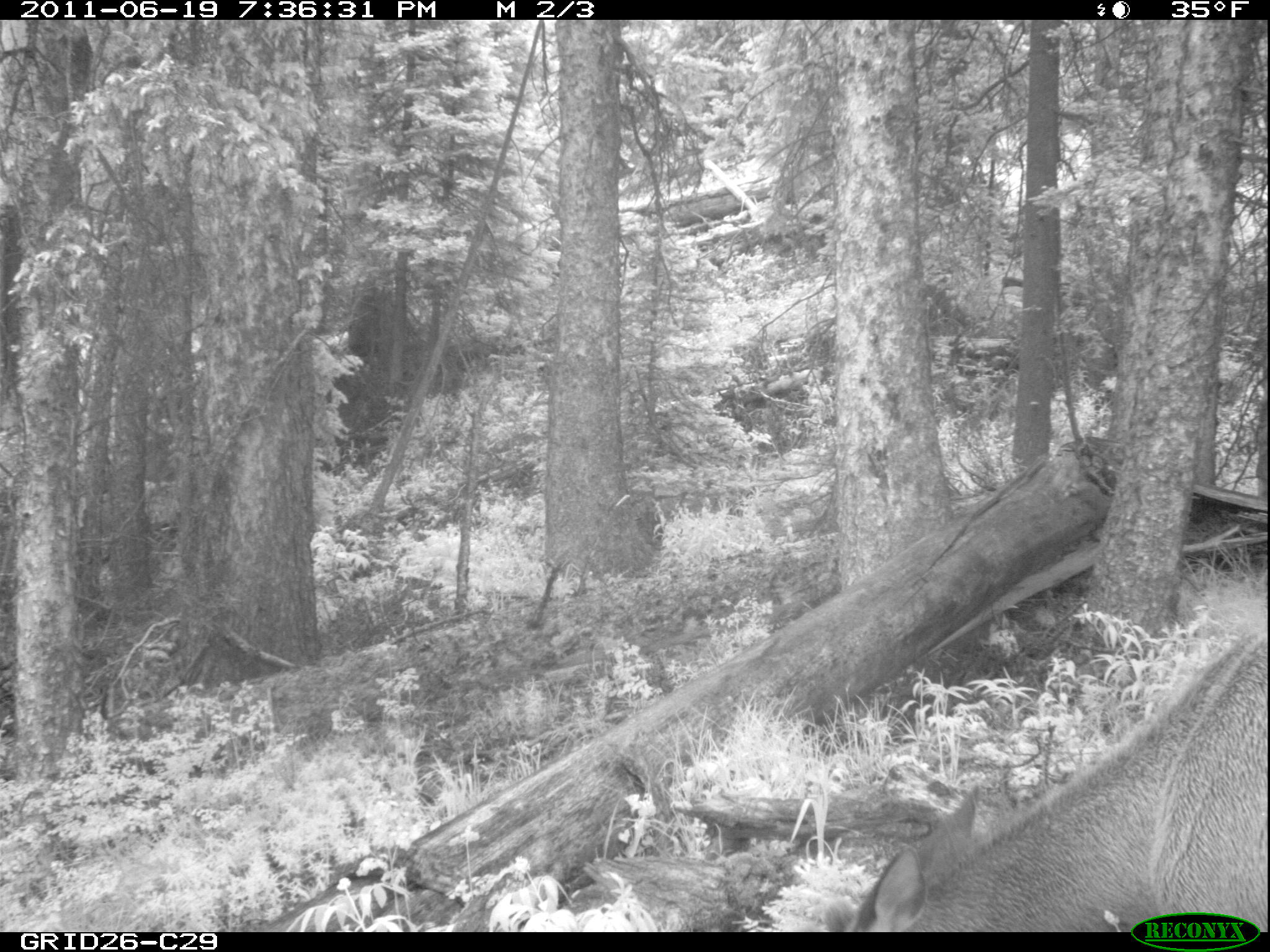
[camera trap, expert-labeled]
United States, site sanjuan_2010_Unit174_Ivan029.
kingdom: Animalia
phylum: Chordata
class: Mammalia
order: Artiodactyla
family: Cervidae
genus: Cervus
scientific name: Cervus elaphus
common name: red deer